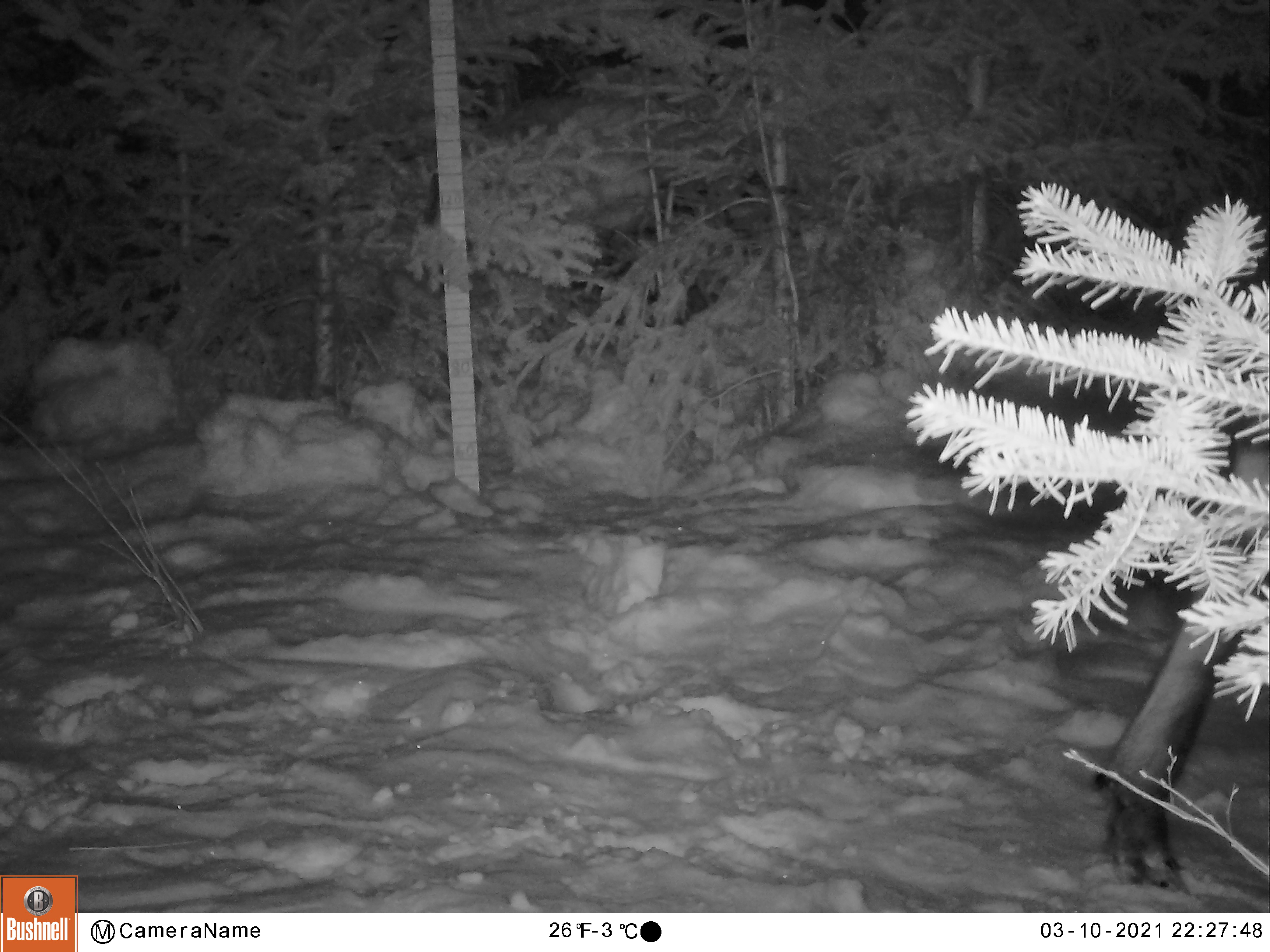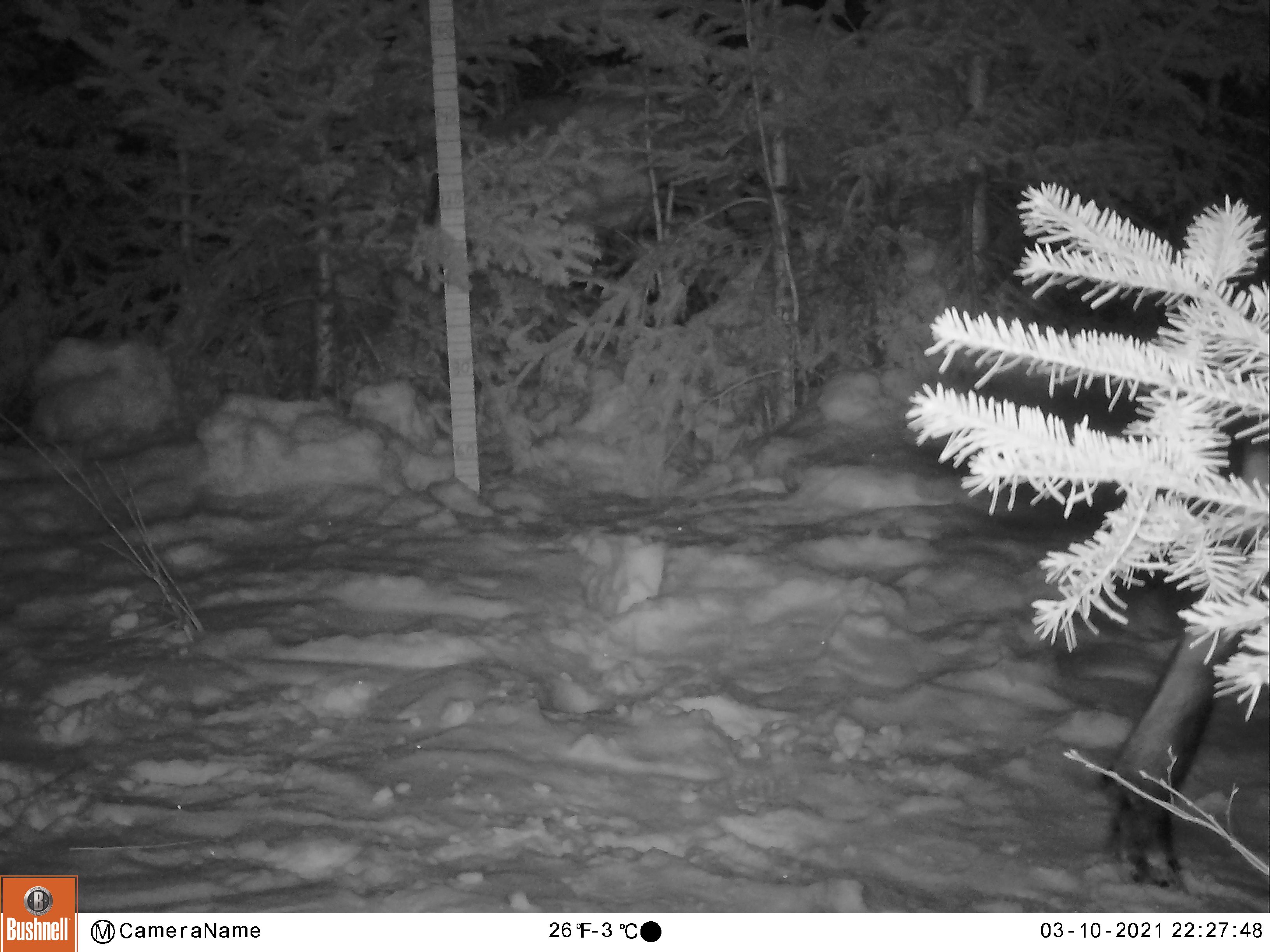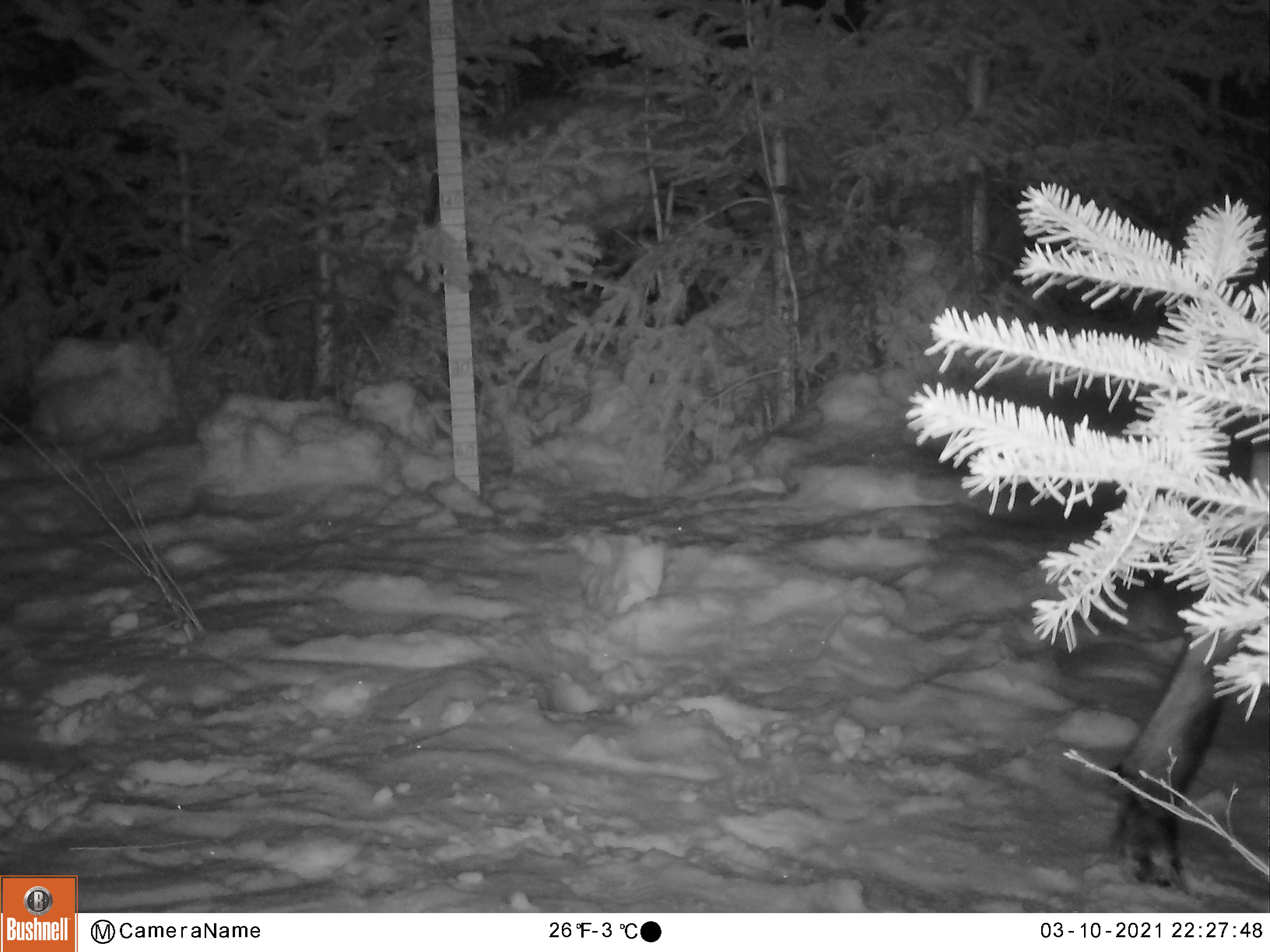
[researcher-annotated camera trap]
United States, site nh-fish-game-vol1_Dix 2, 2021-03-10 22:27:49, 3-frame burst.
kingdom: Animalia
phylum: Chordata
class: Mammalia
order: Artiodactyla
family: Cervidae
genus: Alces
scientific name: Alces alces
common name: moose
Moose (Alces alces).